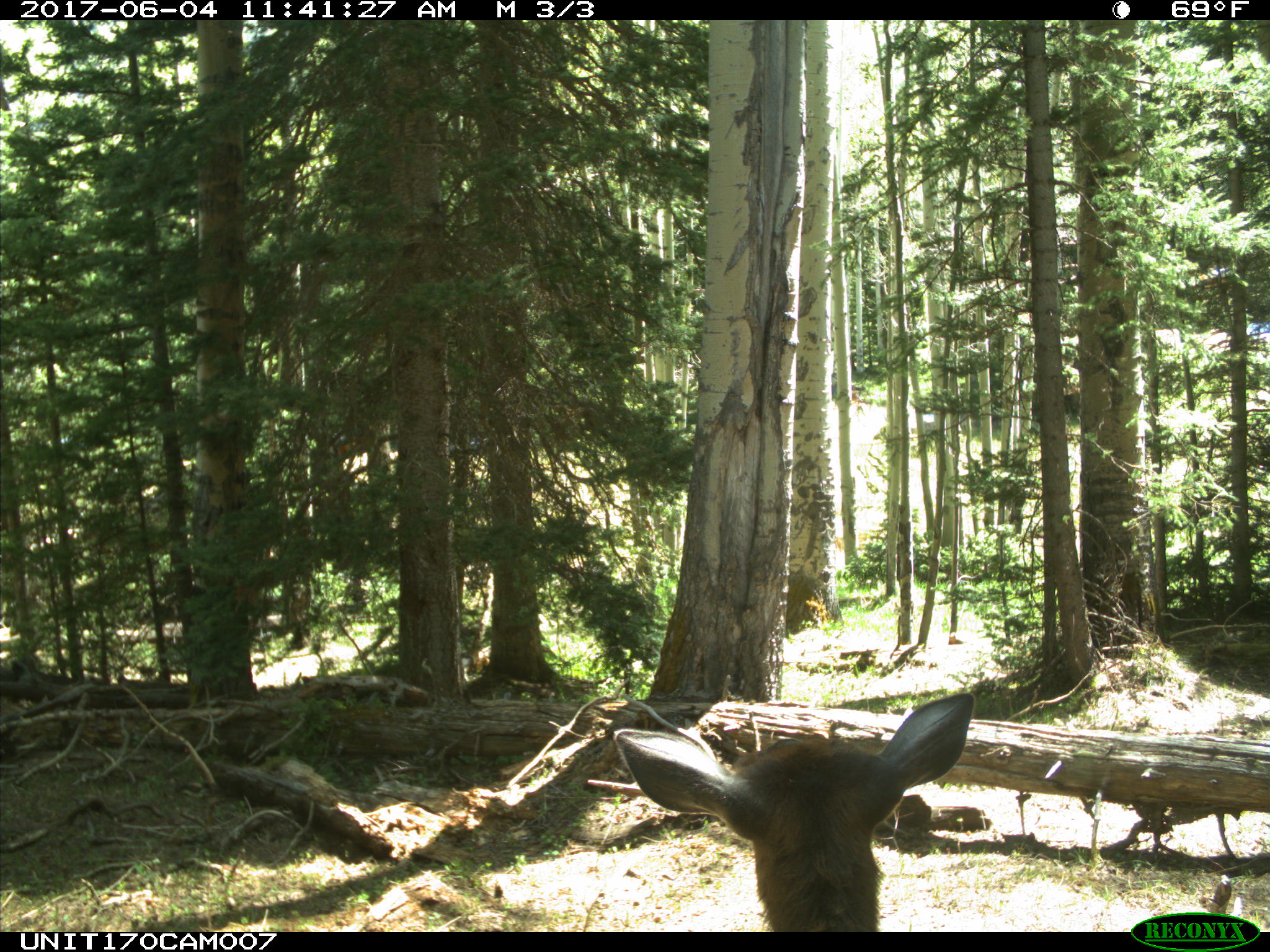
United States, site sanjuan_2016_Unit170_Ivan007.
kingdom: Animalia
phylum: Chordata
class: Mammalia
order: Artiodactyla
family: Cervidae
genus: Cervus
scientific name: Cervus elaphus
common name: red deer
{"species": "Cervus elaphus (red deer)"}